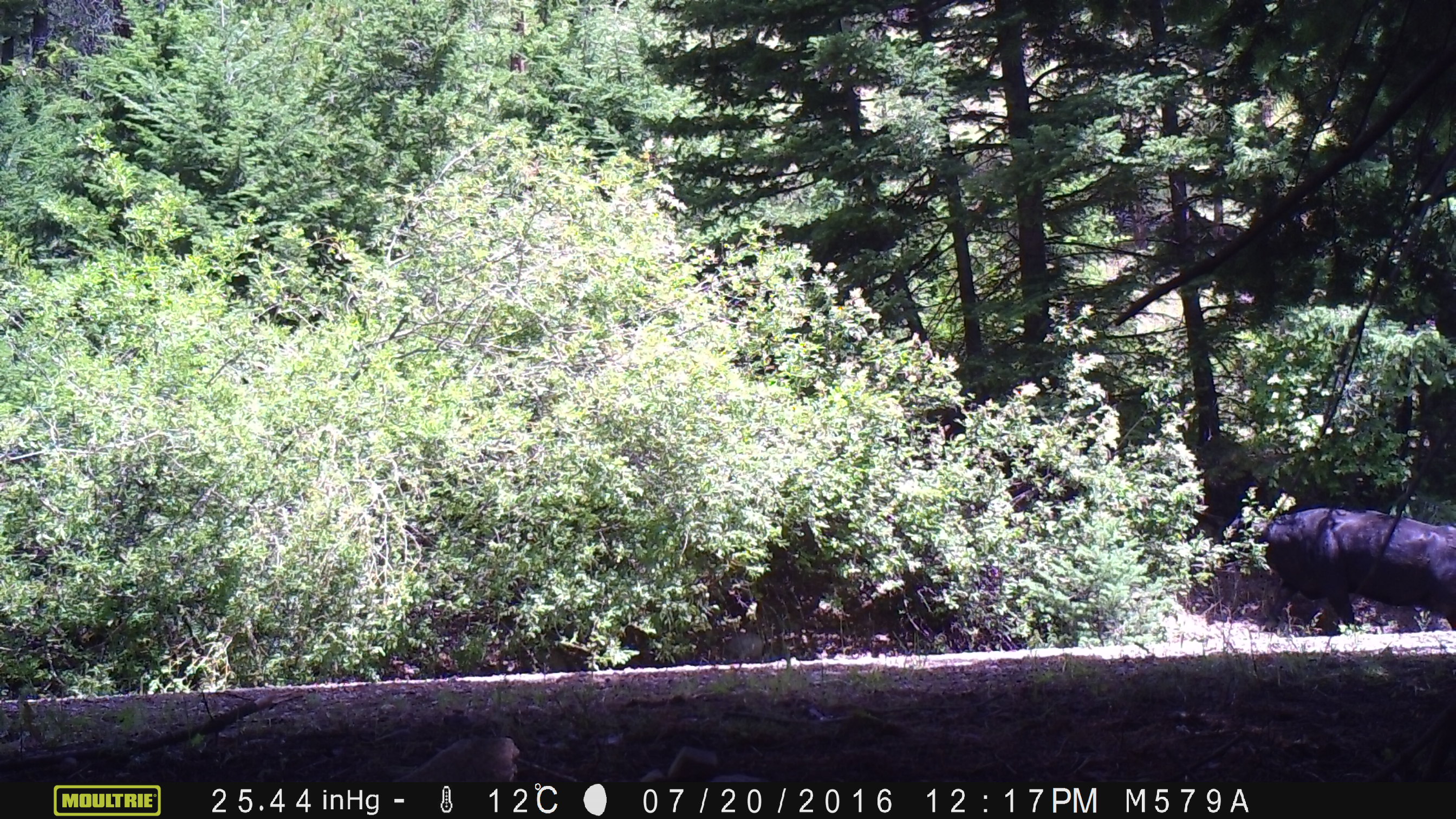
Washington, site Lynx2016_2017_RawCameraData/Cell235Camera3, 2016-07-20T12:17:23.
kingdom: Animalia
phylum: Chordata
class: Mammalia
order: Artiodactyla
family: Bovidae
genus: Bos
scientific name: Bos taurus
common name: domestic cattle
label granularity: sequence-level